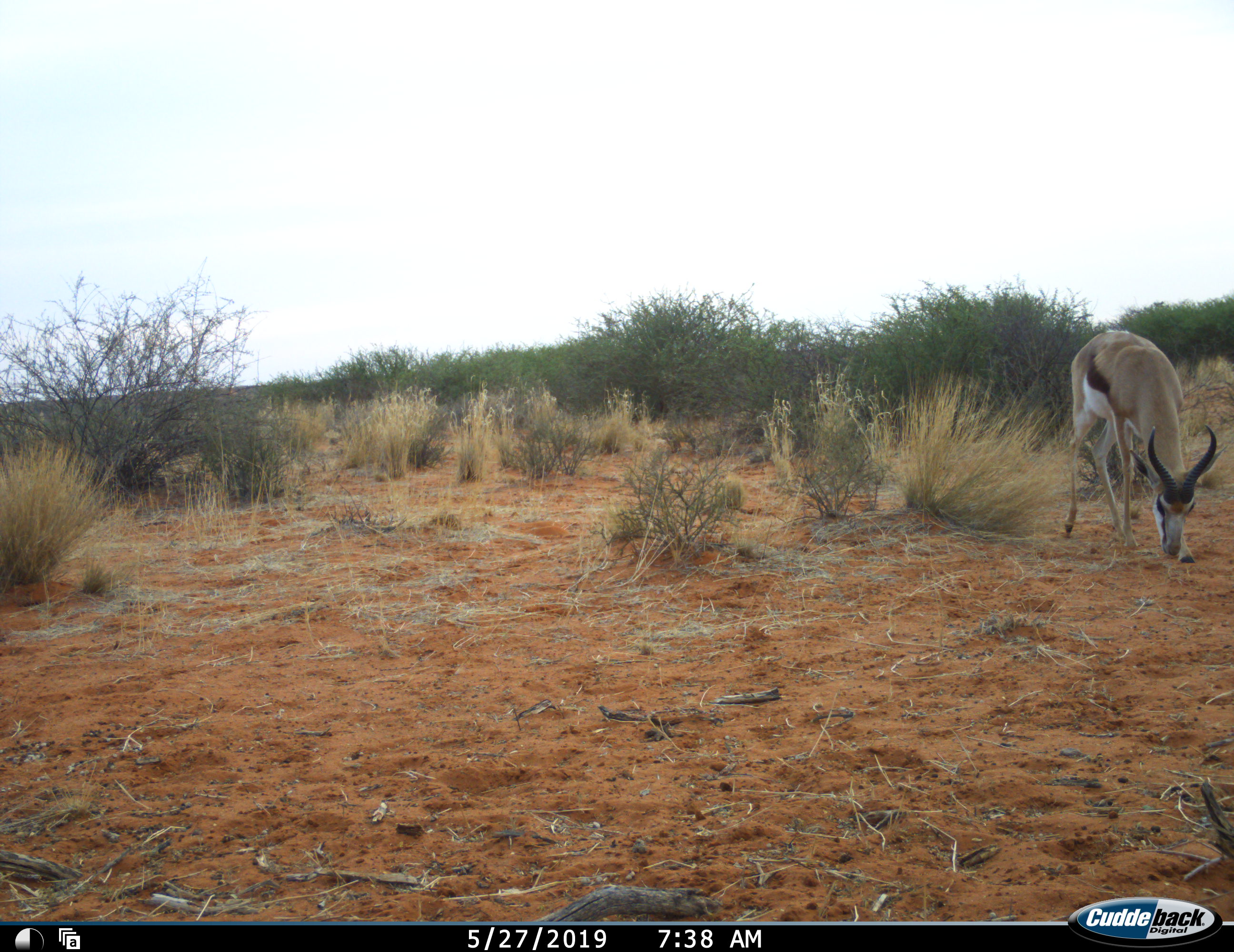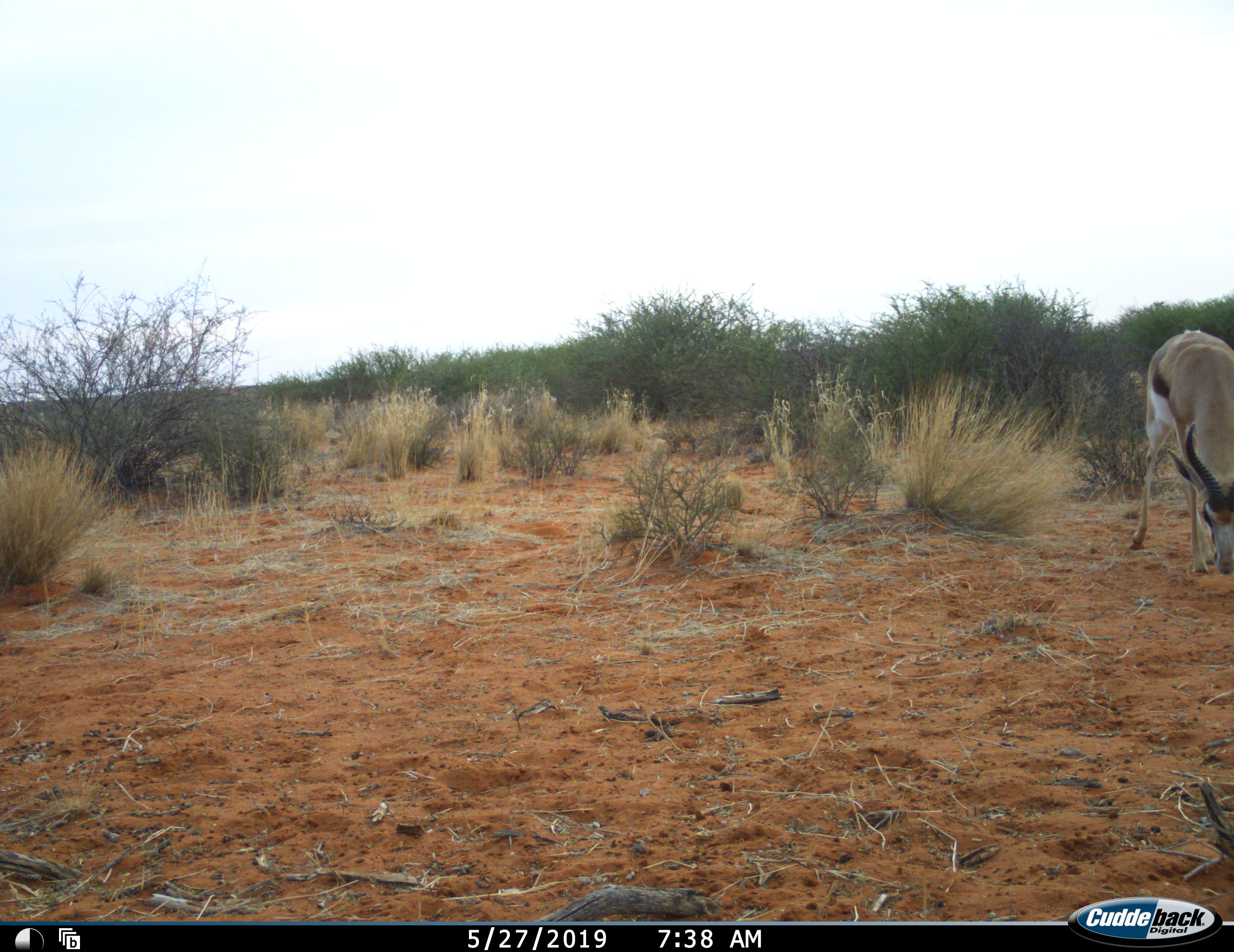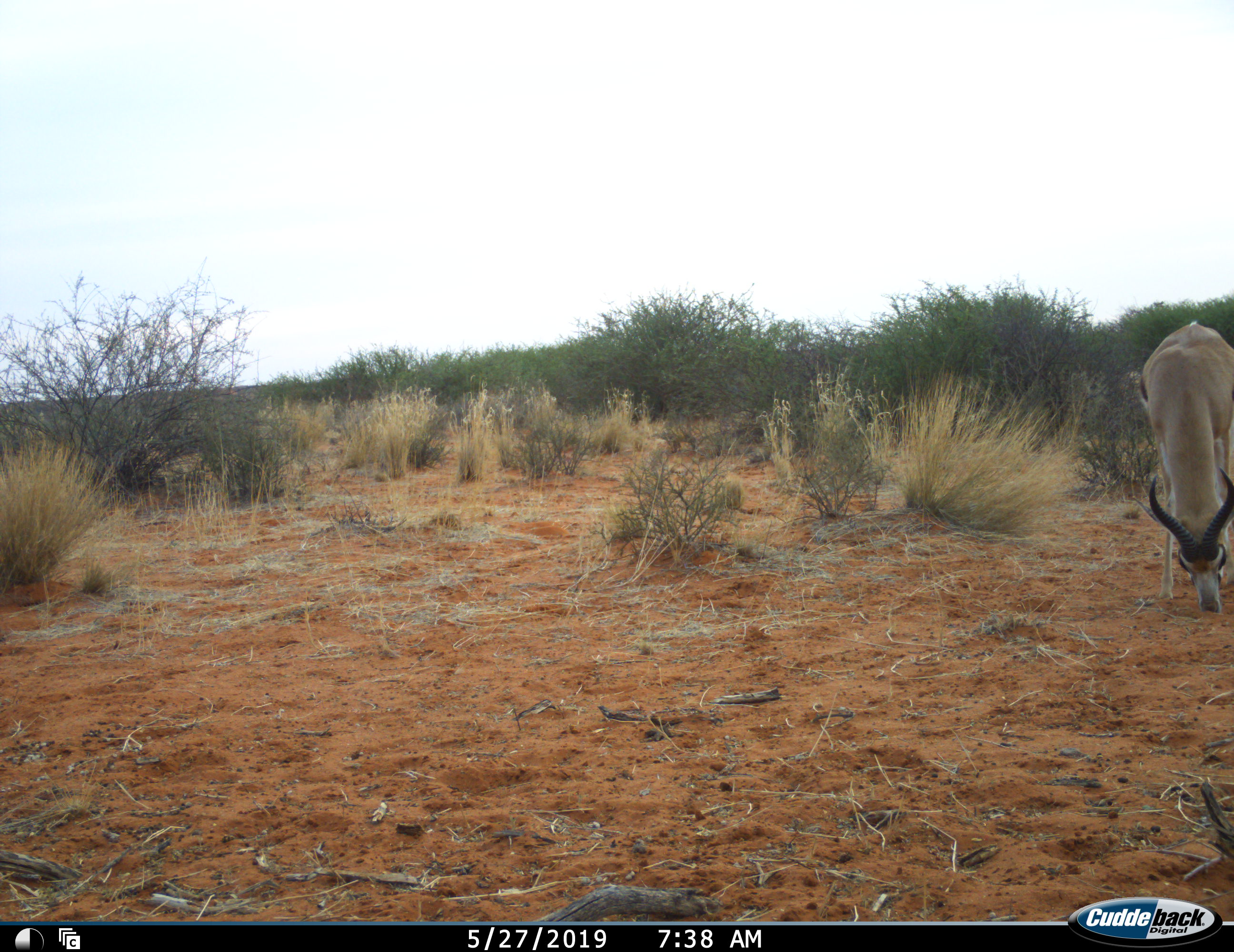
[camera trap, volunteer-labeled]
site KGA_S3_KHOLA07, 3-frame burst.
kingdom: Animalia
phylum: Chordata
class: Mammalia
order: Artiodactyla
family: Bovidae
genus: Antidorcas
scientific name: Antidorcas marsupialis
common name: springbok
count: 1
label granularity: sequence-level